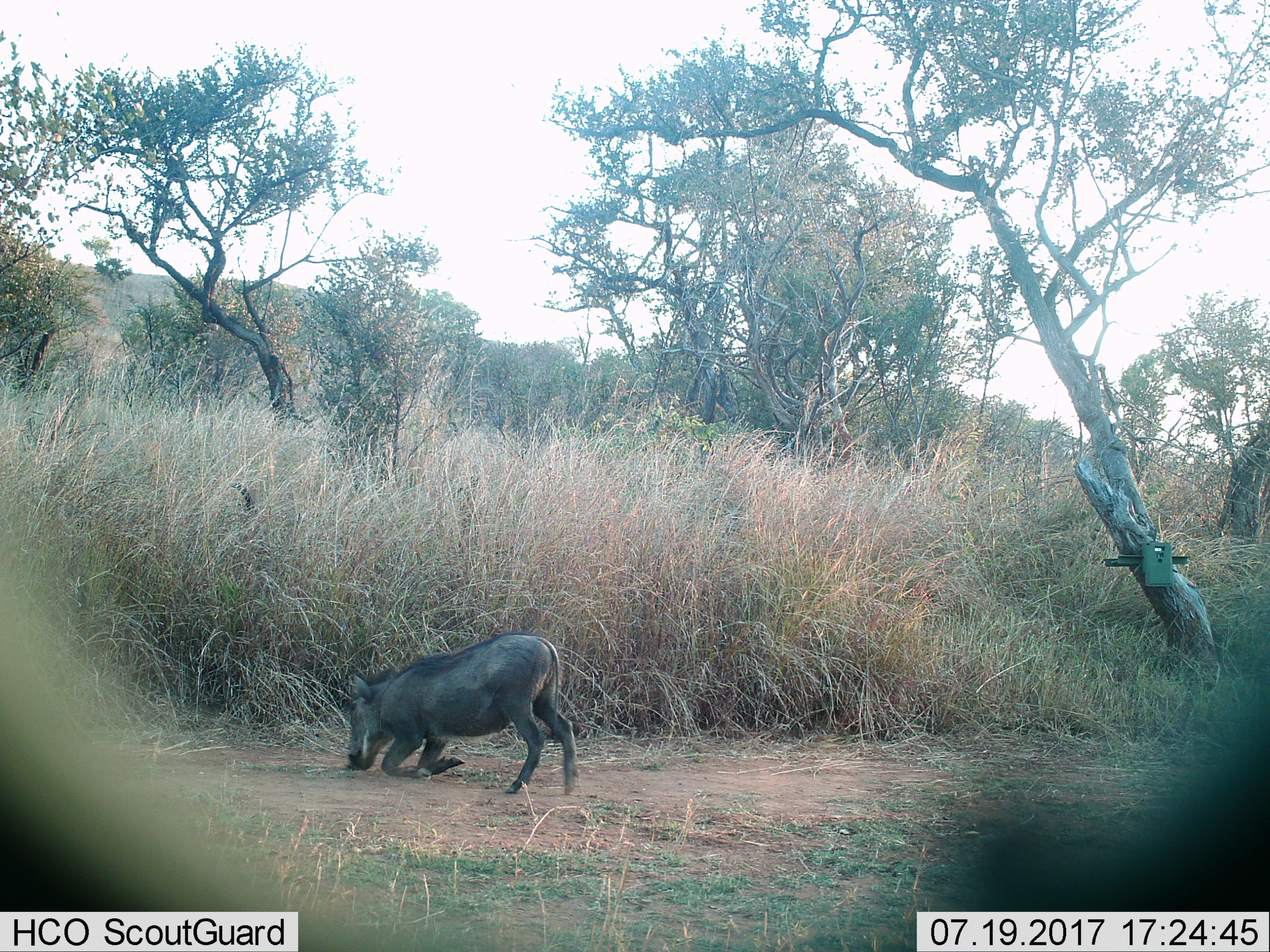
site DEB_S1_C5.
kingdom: Animalia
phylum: Chordata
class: Mammalia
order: Artiodactyla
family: Suidae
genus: Phacochoerus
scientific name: Phacochoerus africanus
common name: warthog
Warthog (Phacochoerus africanus), count 1. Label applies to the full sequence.